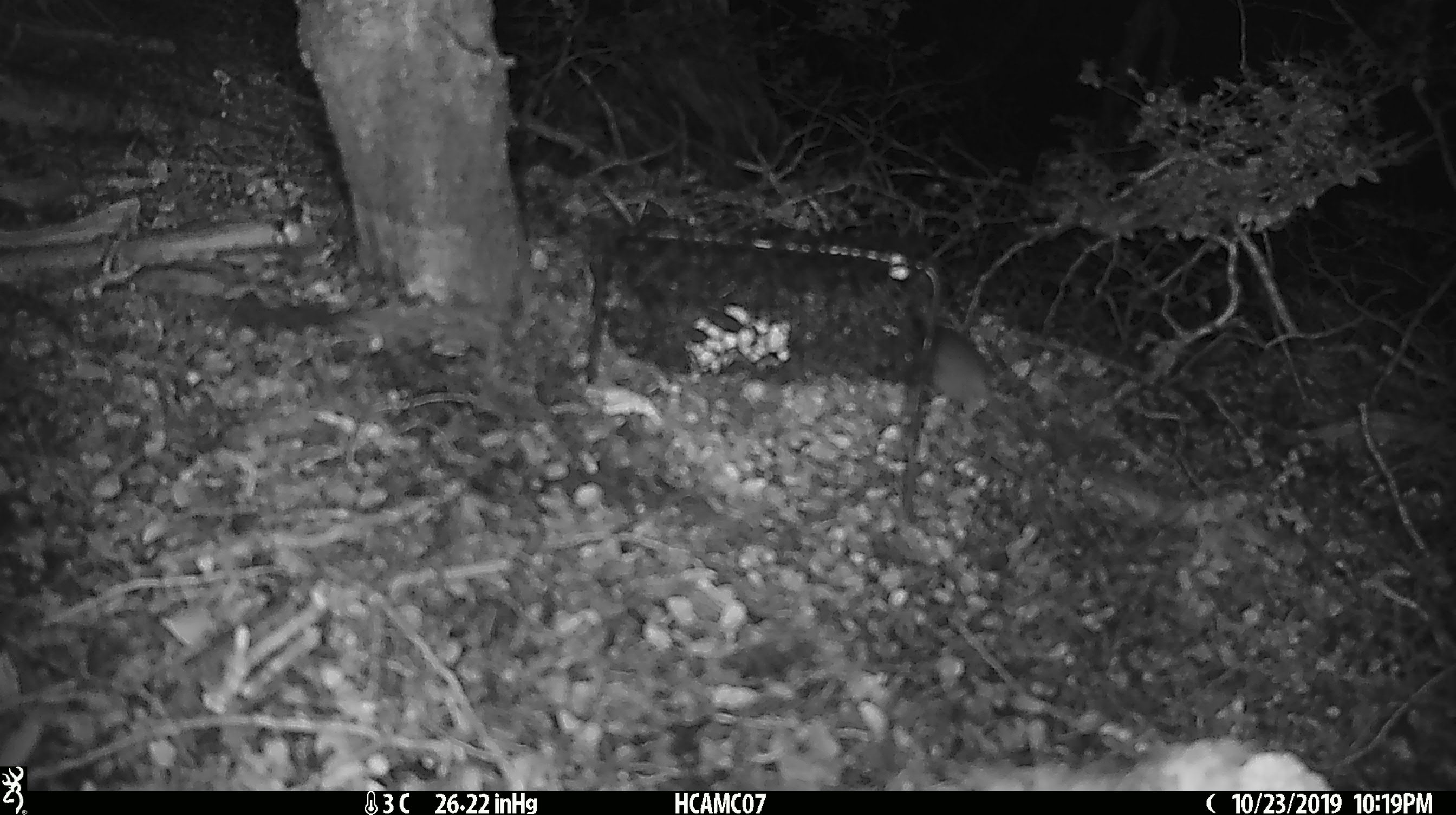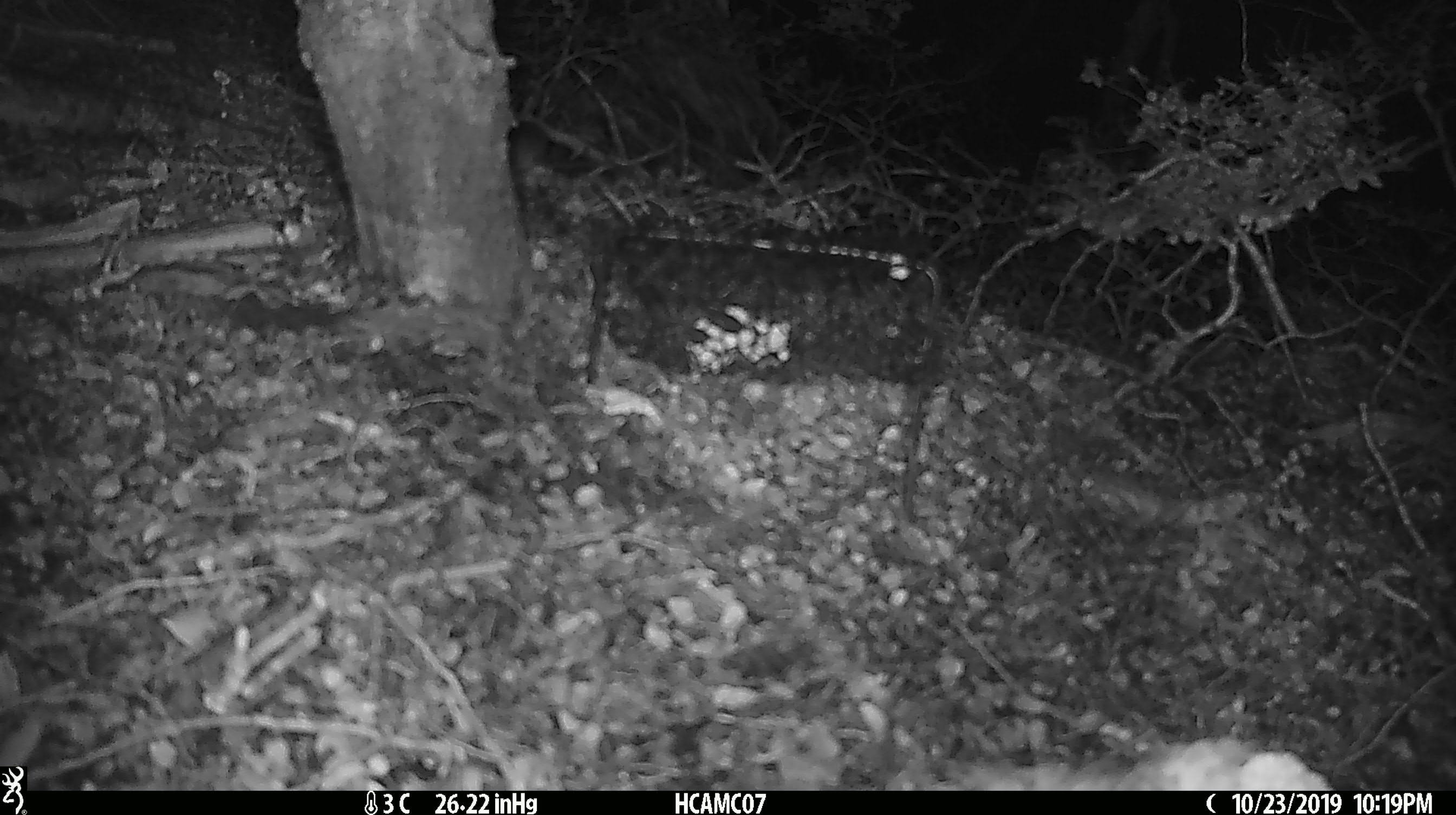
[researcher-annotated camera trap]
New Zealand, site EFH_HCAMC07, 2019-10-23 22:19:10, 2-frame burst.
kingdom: Animalia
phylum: Chordata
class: Mammalia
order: Rodentia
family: Muridae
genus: Mus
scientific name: Mus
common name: mouse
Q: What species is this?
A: Mouse (Mus).